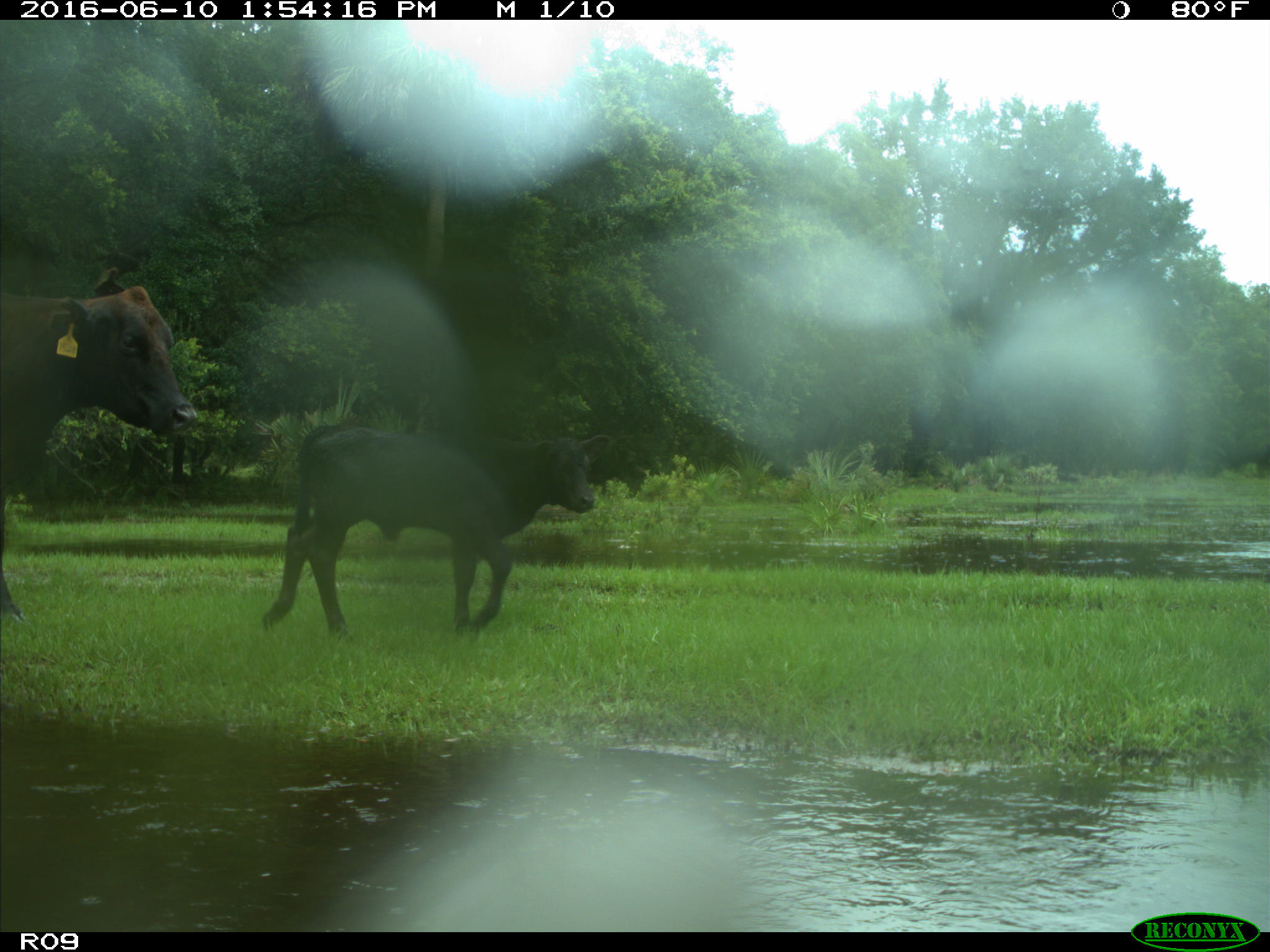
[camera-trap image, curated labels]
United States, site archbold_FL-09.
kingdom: Animalia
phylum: Chordata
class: Mammalia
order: Artiodactyla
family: Bovidae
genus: Bos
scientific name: Bos taurus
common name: domestic cow